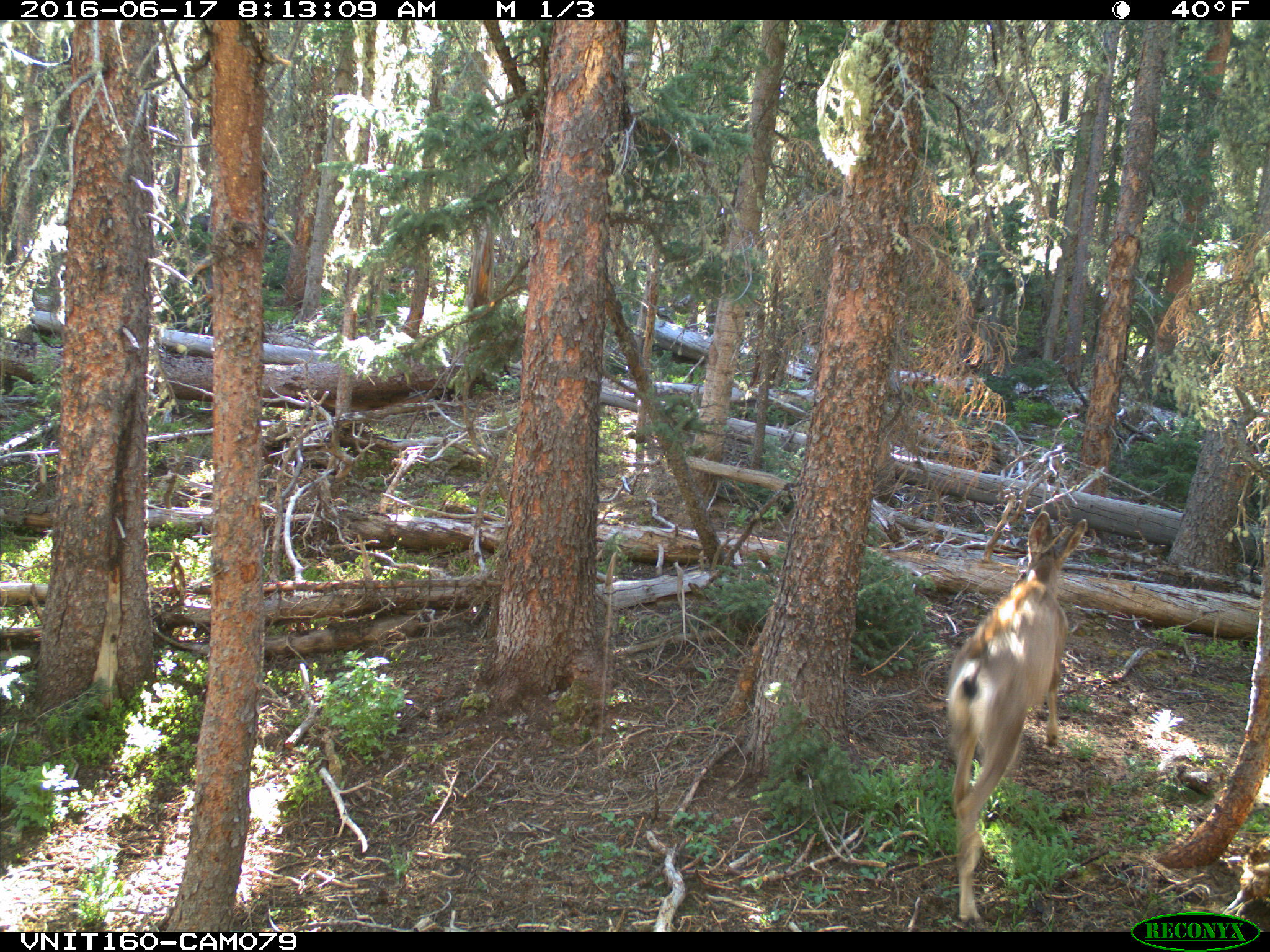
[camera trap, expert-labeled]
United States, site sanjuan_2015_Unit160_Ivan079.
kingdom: Animalia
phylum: Chordata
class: Mammalia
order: Artiodactyla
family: Cervidae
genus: Odocoileus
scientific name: Odocoileus hemionus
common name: mule deer